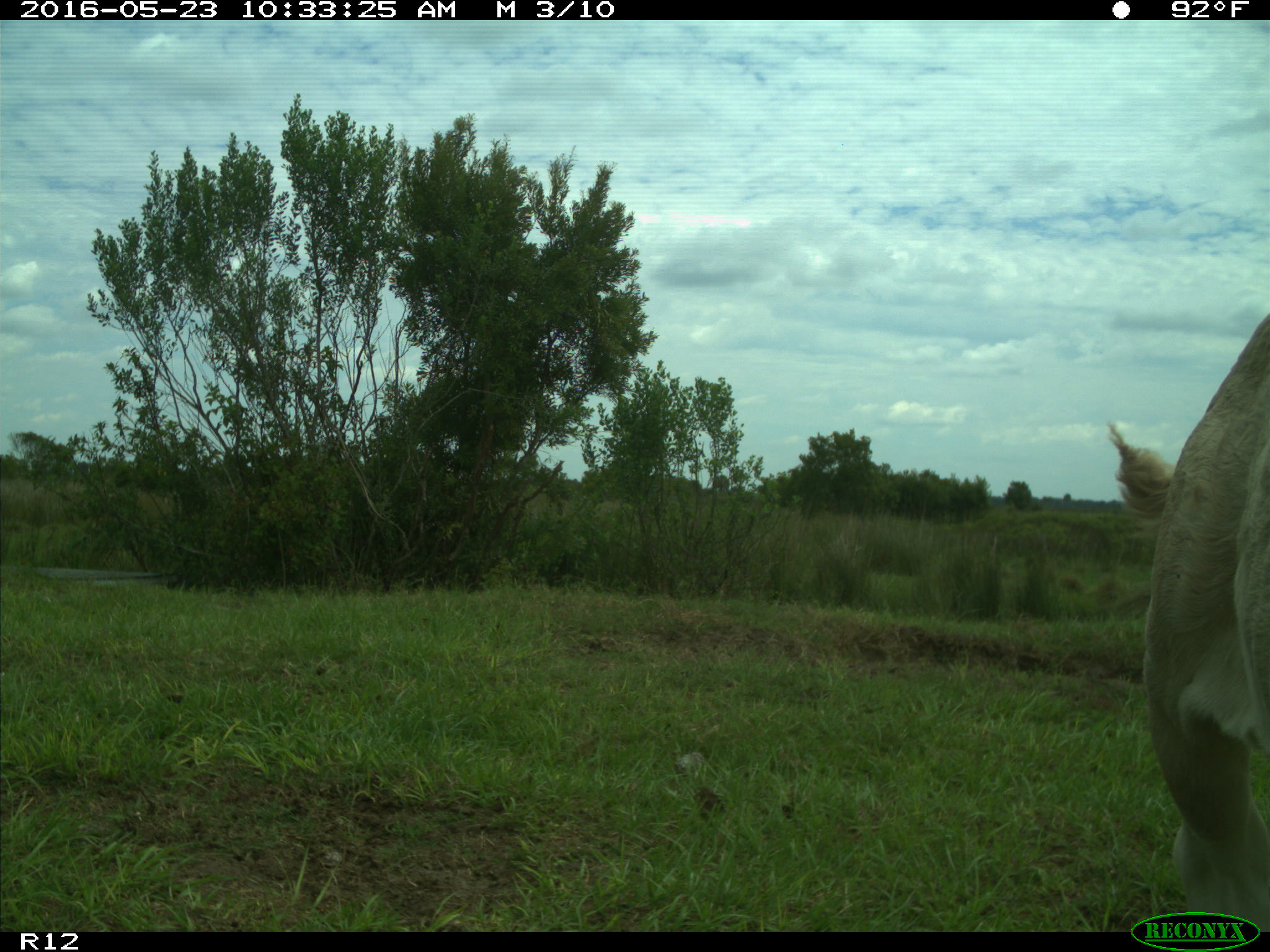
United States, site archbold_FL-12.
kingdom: Animalia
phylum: Chordata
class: Mammalia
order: Artiodactyla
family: Bovidae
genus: Bos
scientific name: Bos taurus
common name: domestic cow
Bos taurus (domestic cow).